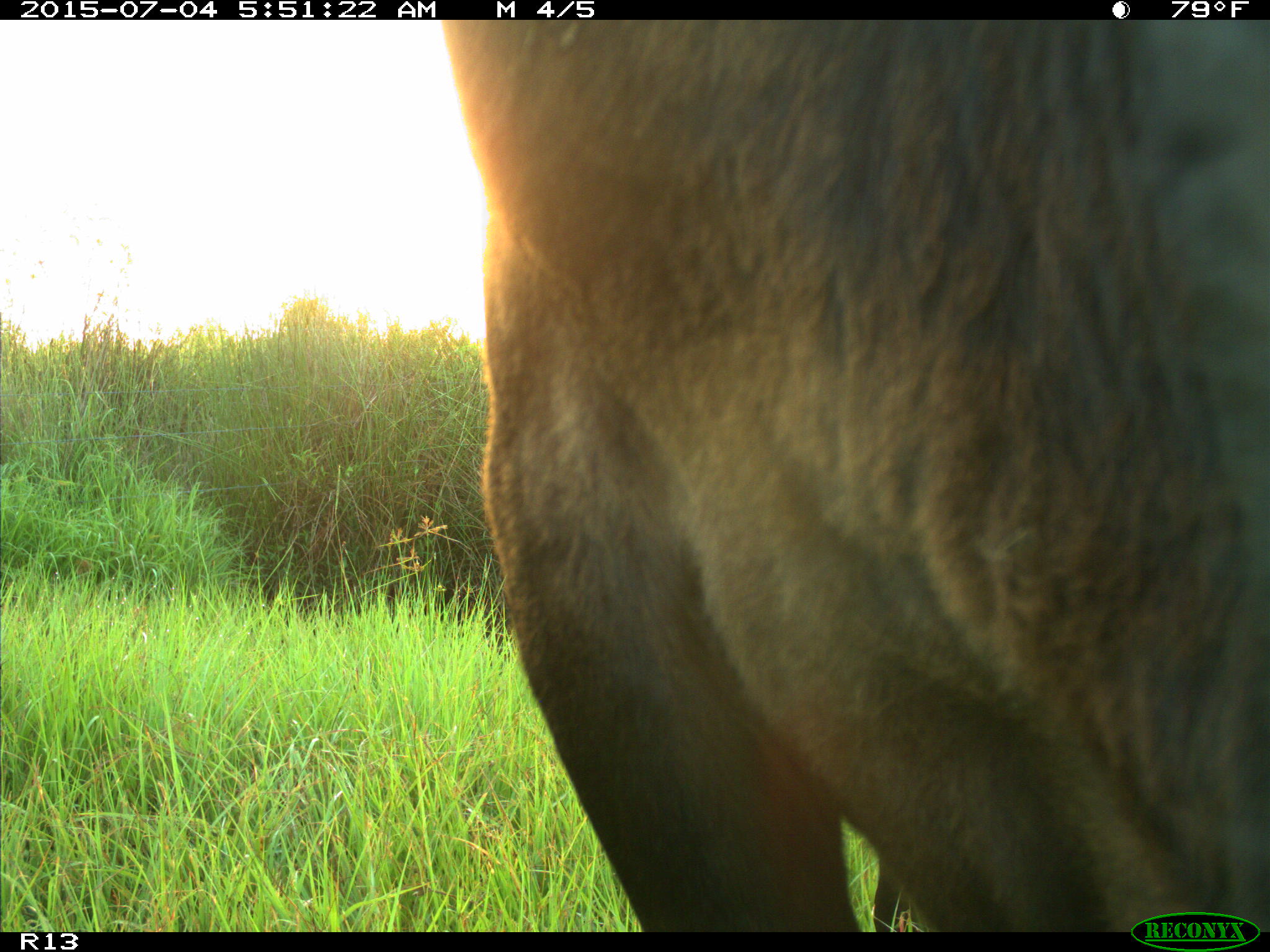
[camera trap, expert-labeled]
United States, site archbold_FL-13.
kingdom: Animalia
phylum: Chordata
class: Mammalia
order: Artiodactyla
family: Bovidae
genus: Bos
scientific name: Bos taurus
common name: domestic cow